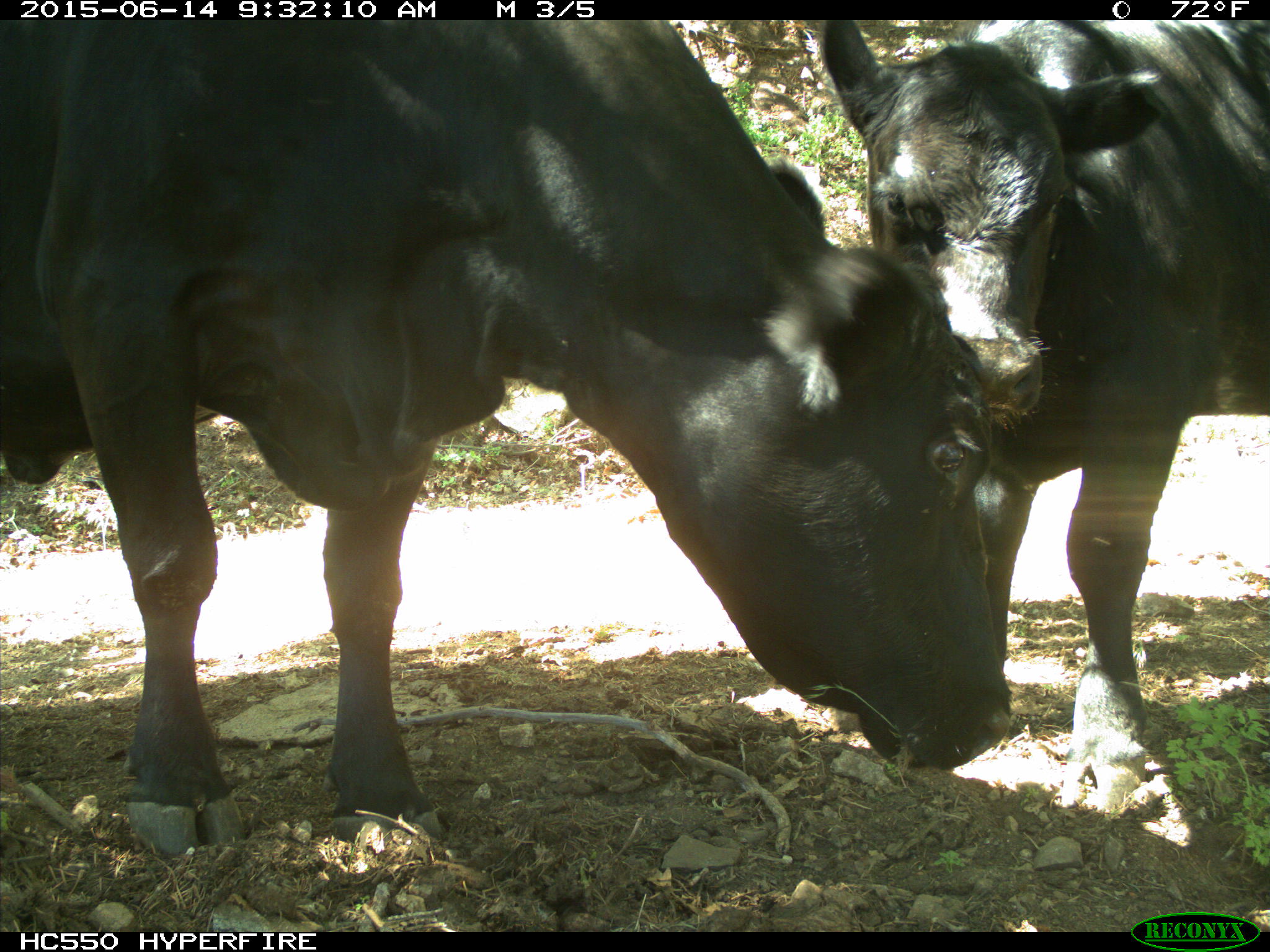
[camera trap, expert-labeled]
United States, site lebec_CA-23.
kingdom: Animalia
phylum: Chordata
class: Mammalia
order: Artiodactyla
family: Bovidae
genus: Bos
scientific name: Bos taurus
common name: domestic cow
Bos taurus (domestic cow).